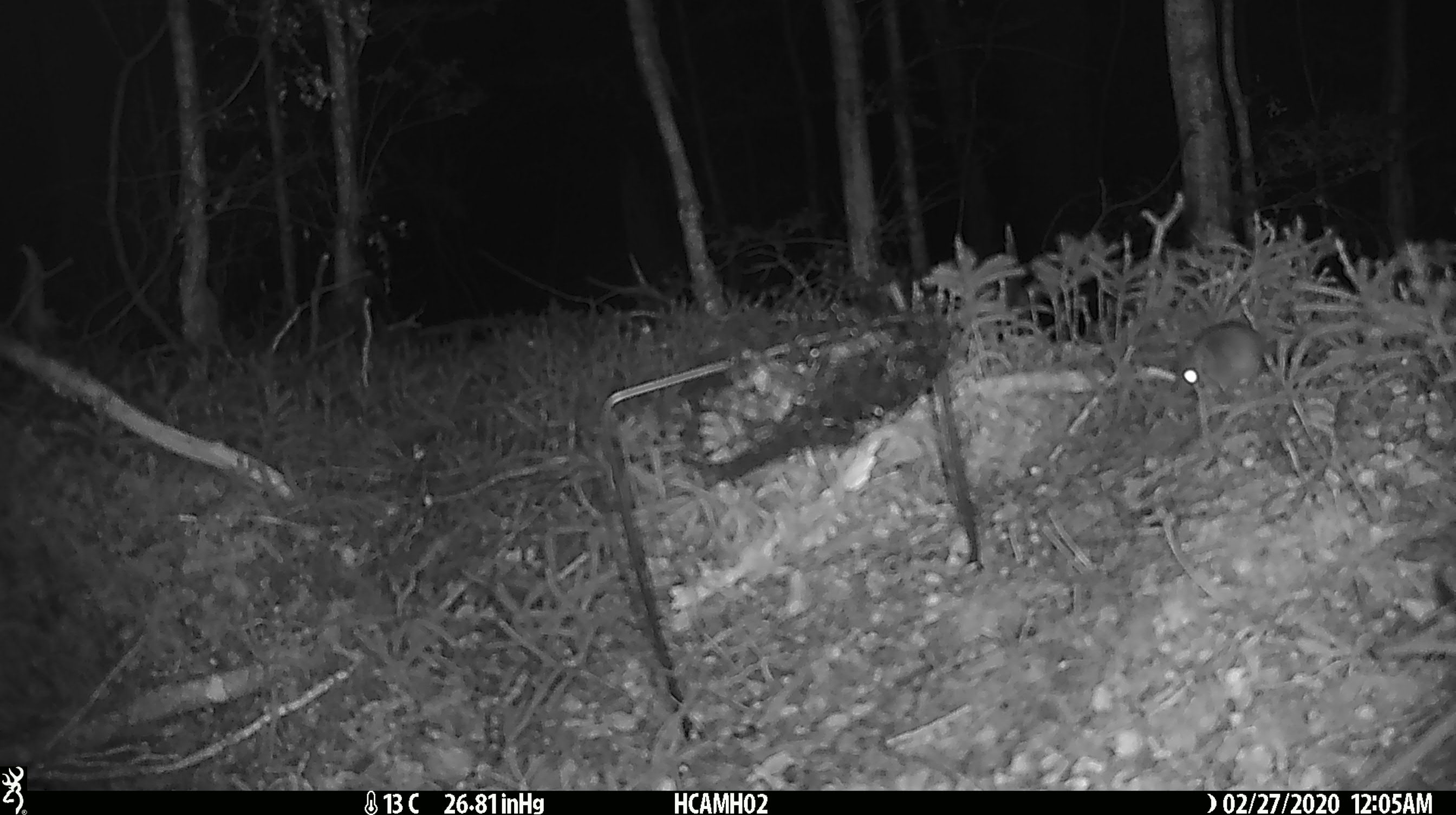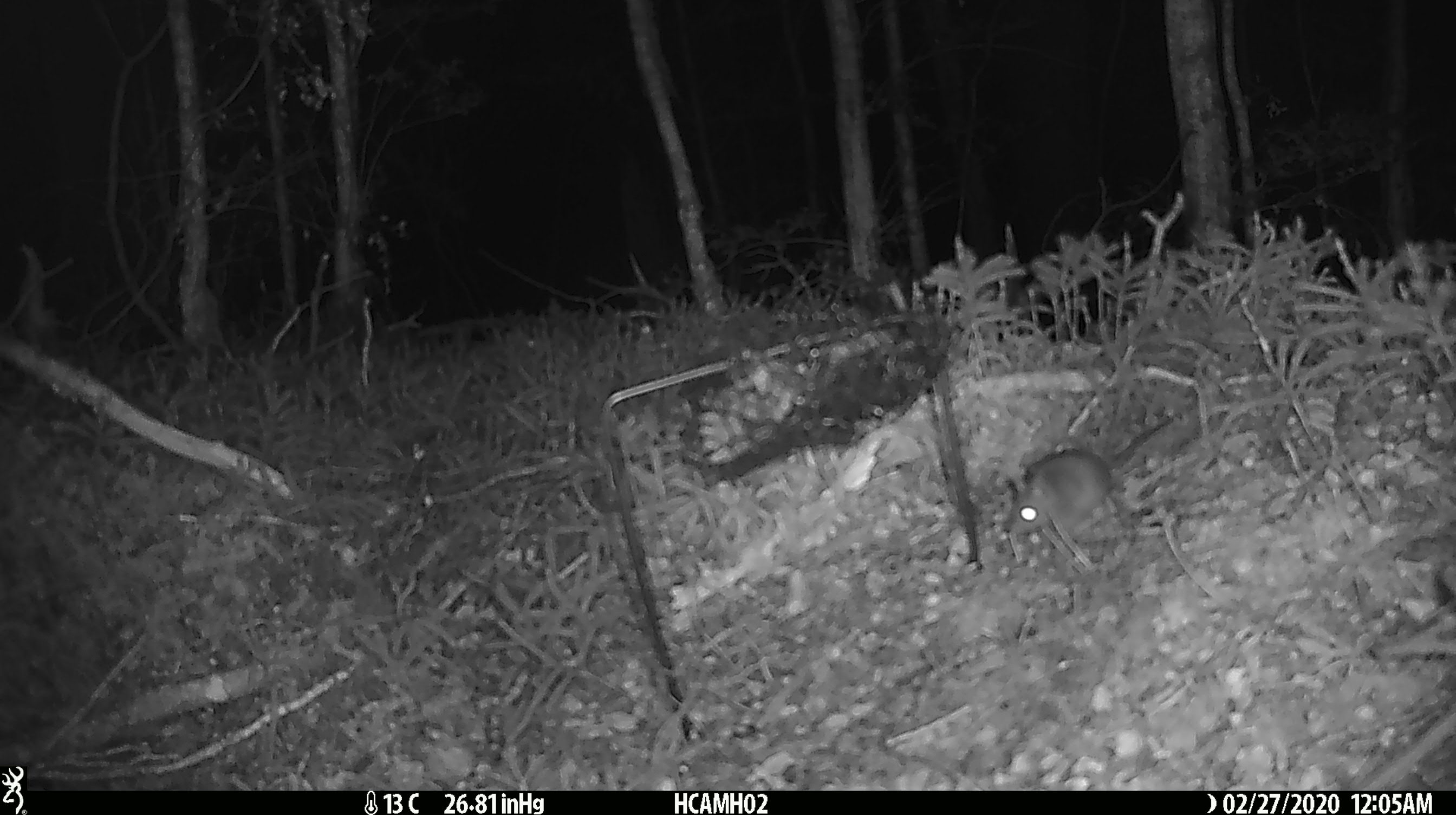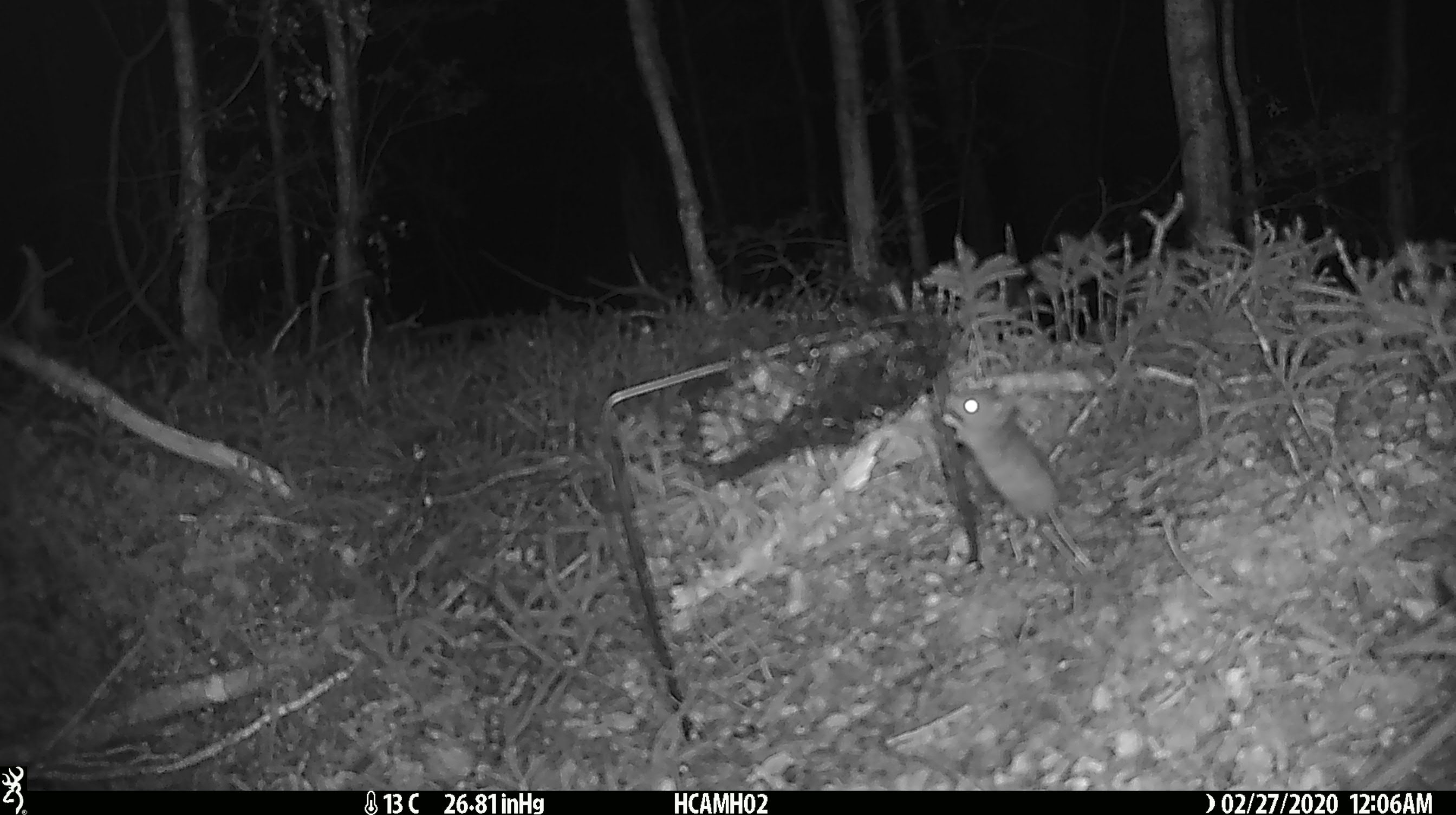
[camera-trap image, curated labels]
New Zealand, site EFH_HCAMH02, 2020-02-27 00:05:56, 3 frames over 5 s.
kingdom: Animalia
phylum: Chordata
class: Mammalia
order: Rodentia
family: Muridae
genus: Mus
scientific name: Mus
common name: mouse